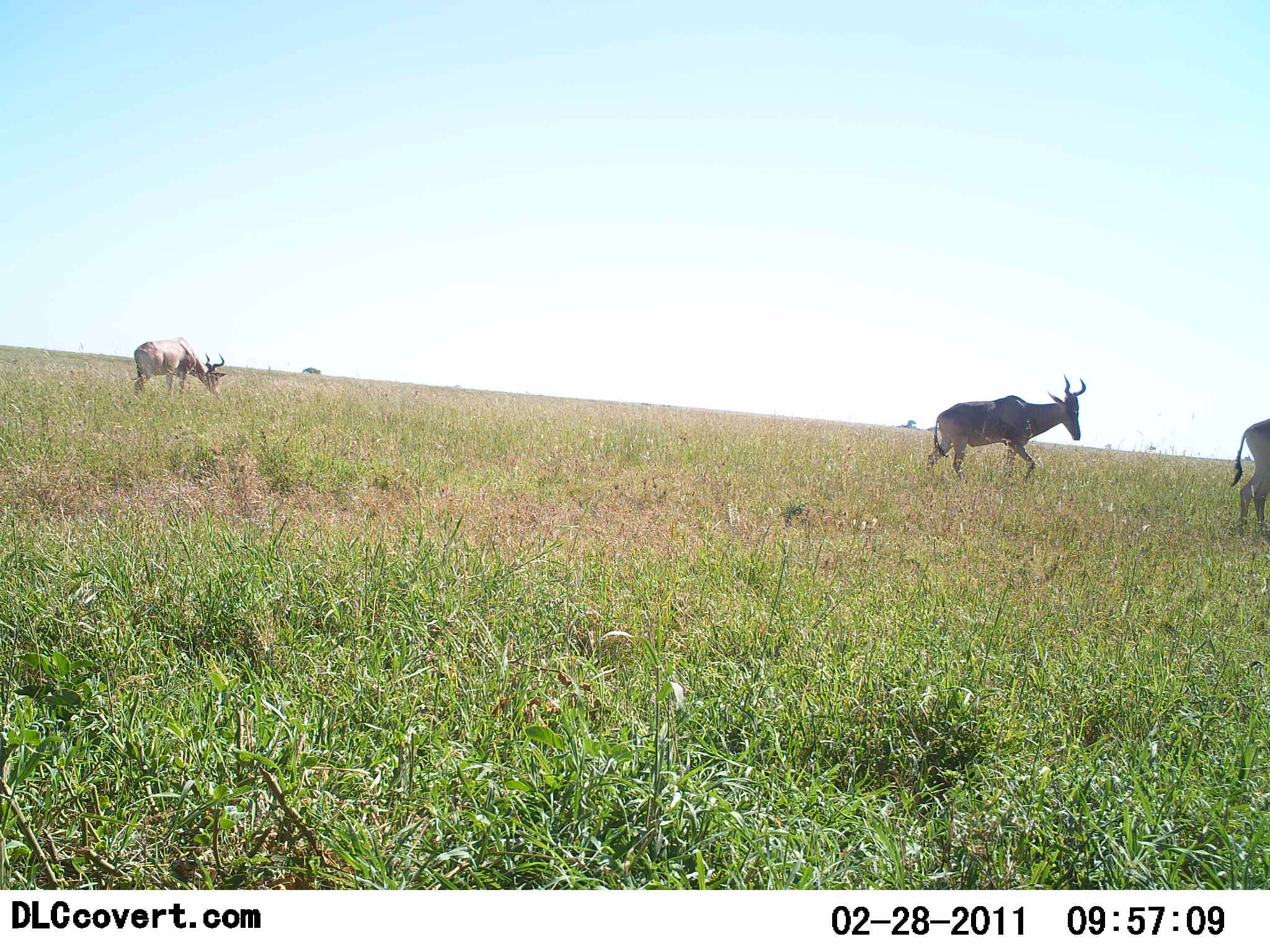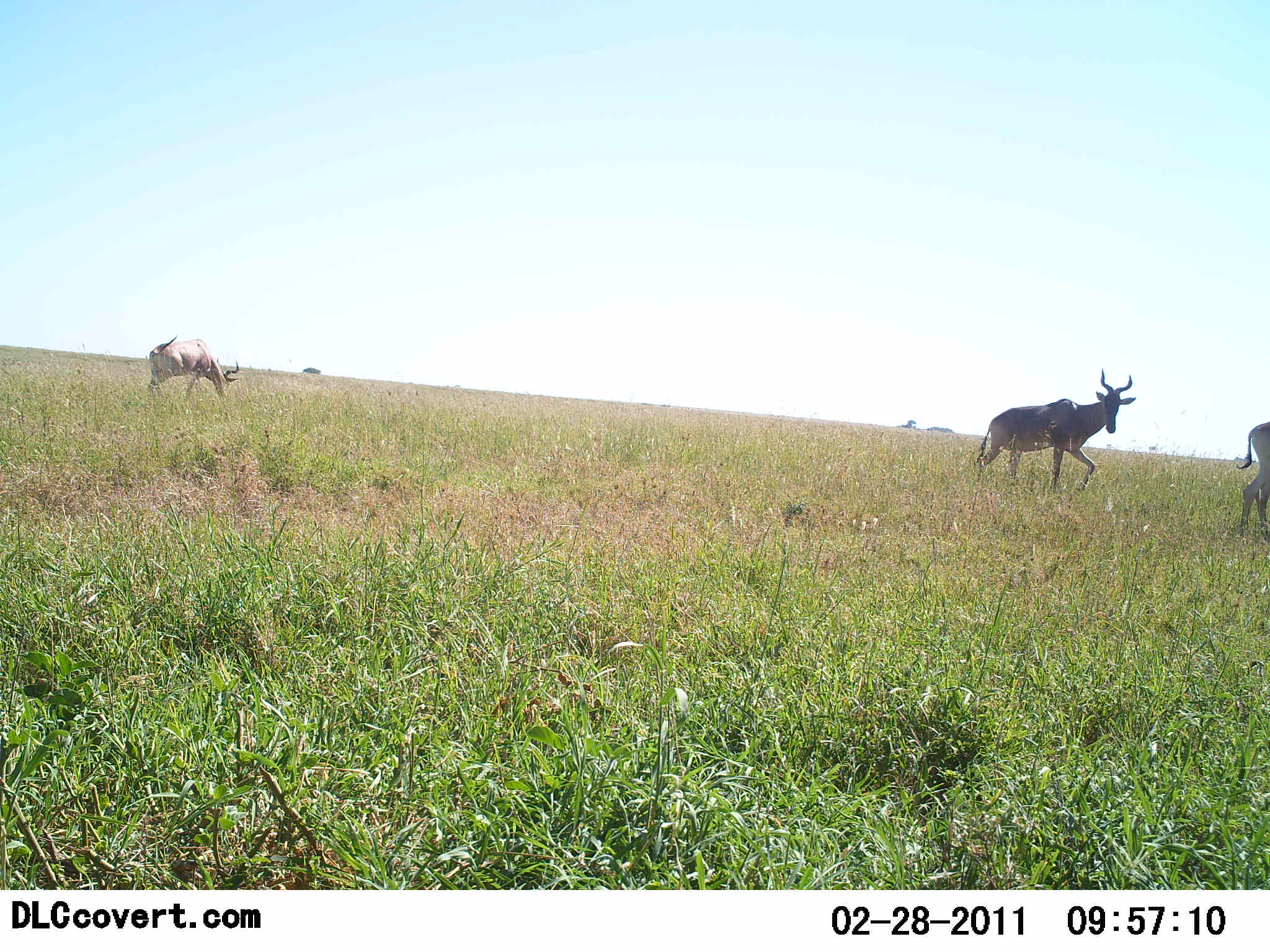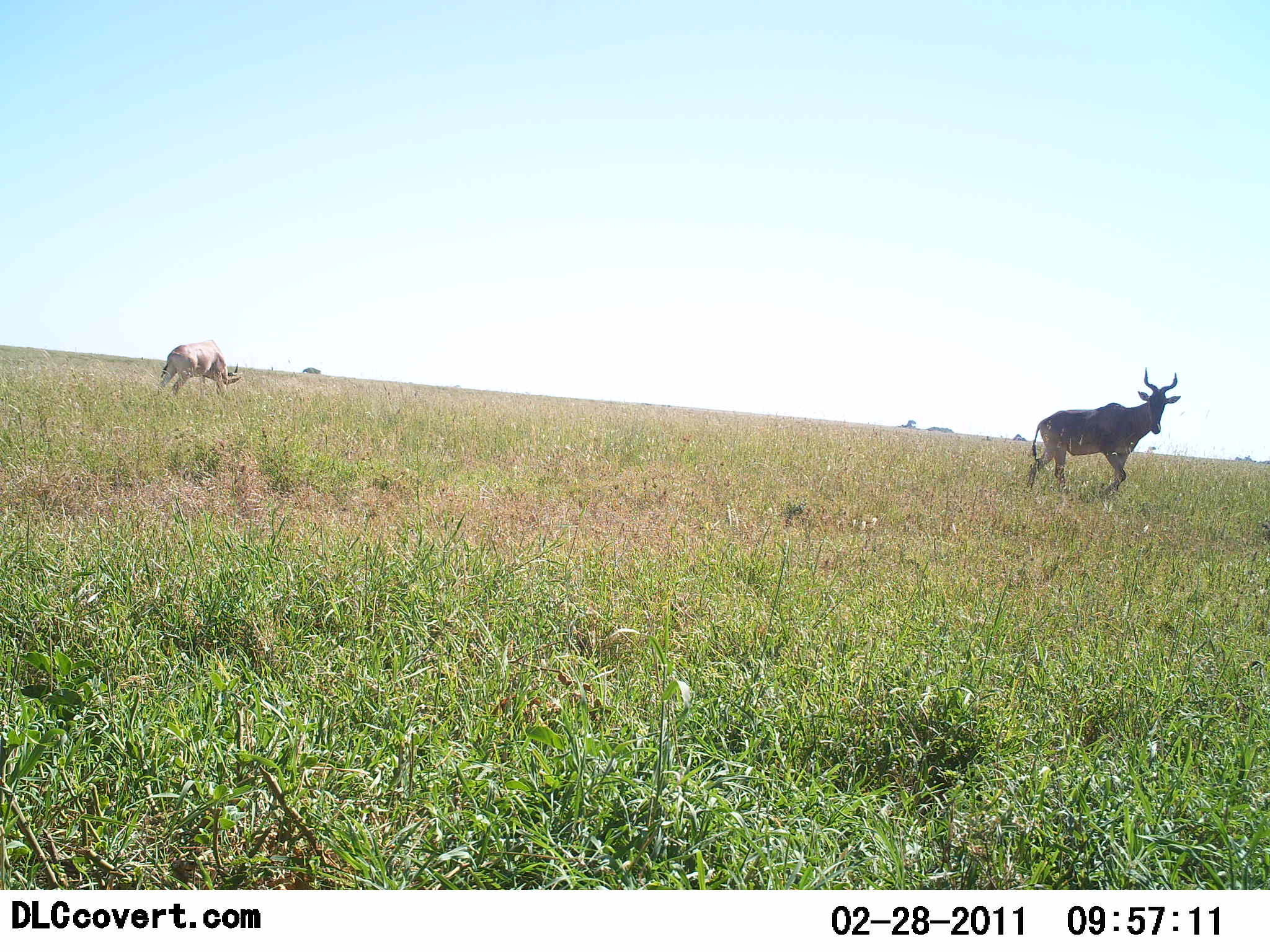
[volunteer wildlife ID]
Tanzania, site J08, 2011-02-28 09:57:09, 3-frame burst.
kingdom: Animalia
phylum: Chordata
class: Mammalia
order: Artiodactyla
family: Bovidae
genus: Alcelaphus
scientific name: Alcelaphus buselaphus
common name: hartebeest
Hartebeest (Alcelaphus buselaphus), count 3. Behavior (volunteer vote fractions): standing 45%, resting 0%, moving 73%, interacting 0%. Young present (vote fraction): 0%. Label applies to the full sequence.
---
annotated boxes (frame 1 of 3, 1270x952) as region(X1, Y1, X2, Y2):
animal: region(924, 375, 1088, 489); region(127, 337, 228, 410); region(1228, 416, 1270, 537)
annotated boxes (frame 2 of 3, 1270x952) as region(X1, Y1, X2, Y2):
animal: region(974, 368, 1137, 501); region(146, 334, 241, 405); region(1236, 421, 1270, 539)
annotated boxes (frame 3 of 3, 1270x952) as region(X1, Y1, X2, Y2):
animal: region(1026, 366, 1182, 502); region(153, 340, 243, 407)